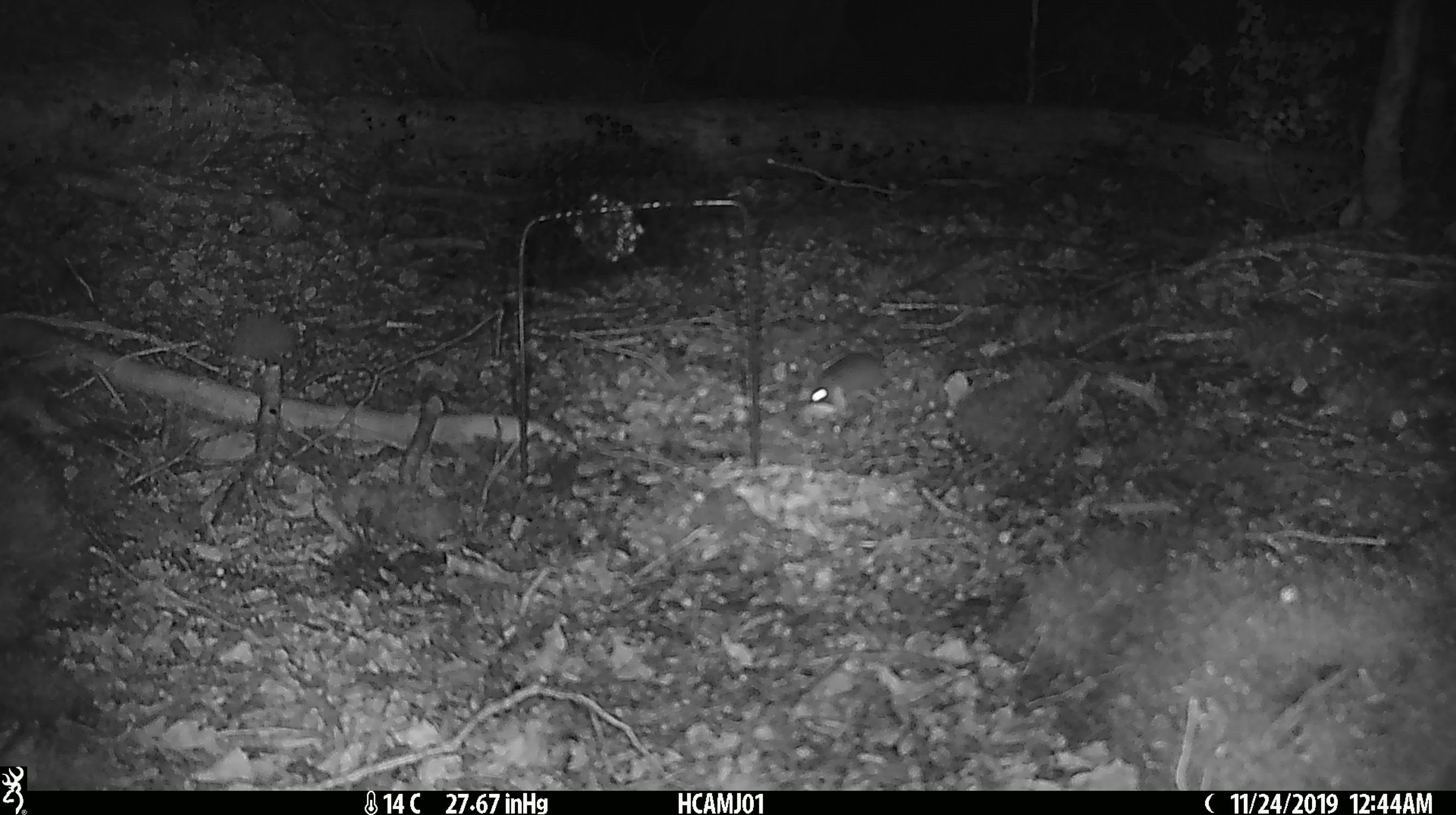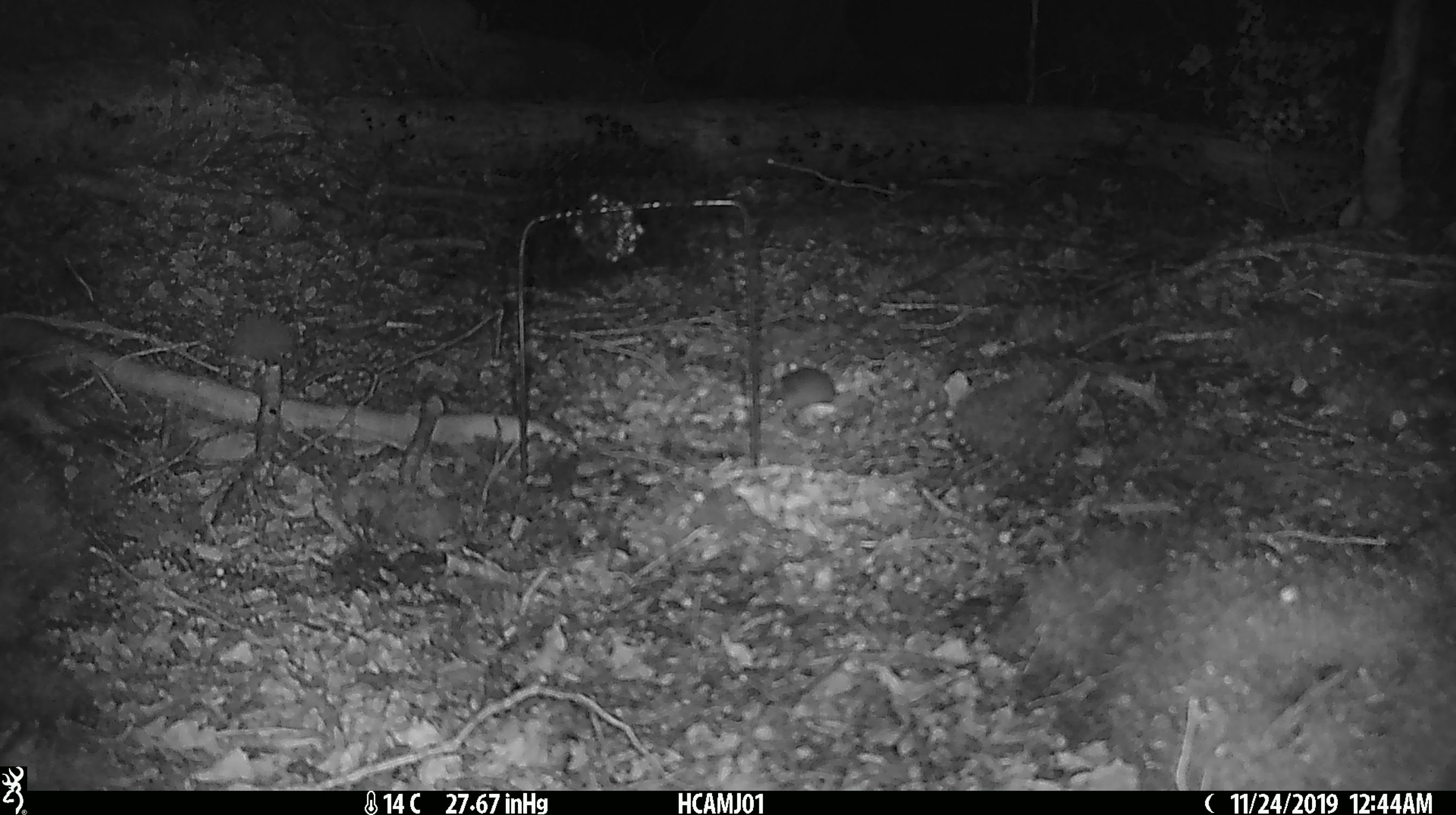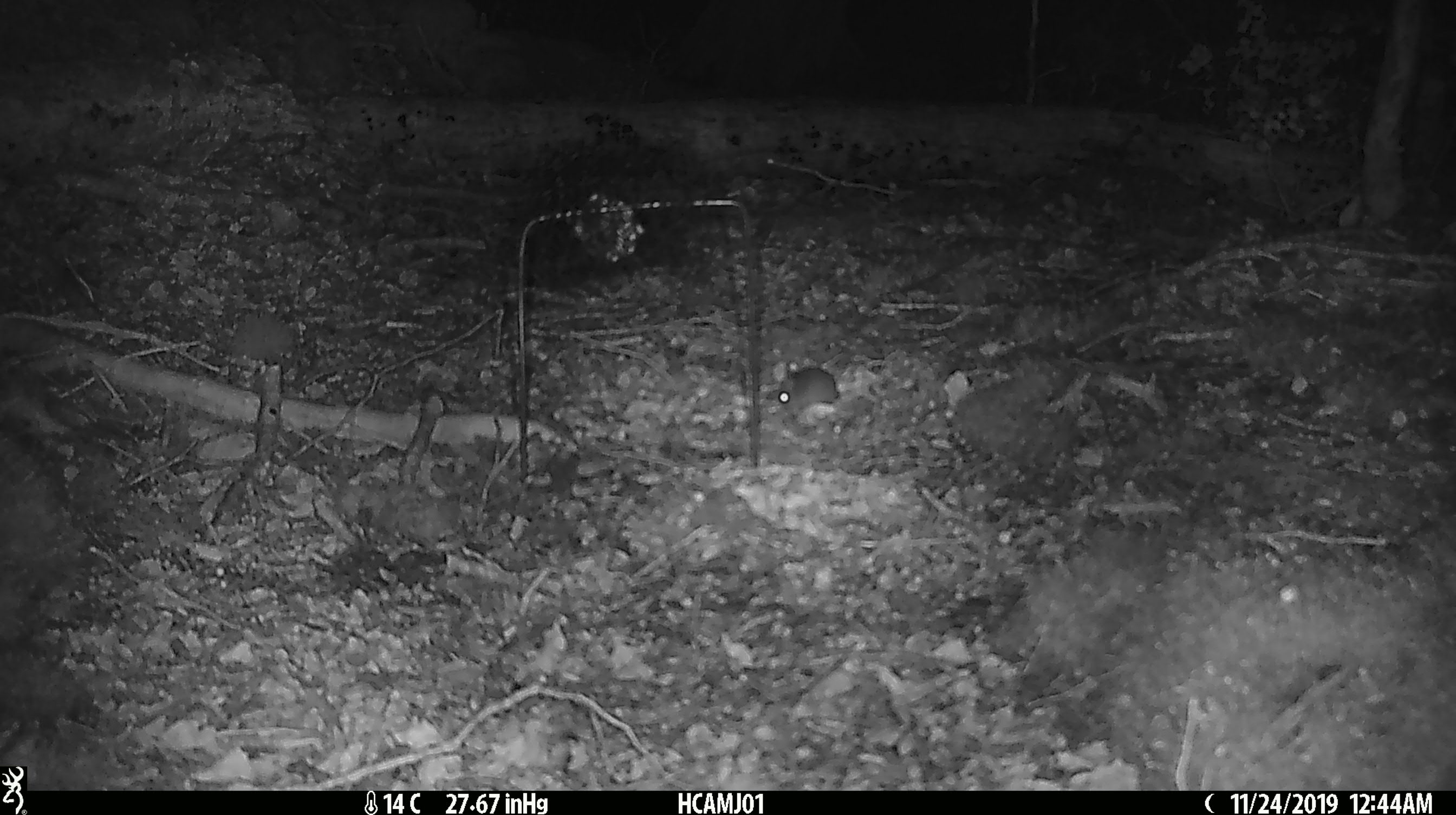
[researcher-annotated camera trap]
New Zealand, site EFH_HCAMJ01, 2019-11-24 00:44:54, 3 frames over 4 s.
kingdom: Animalia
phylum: Chordata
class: Mammalia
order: Rodentia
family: Muridae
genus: Mus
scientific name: Mus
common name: mouse